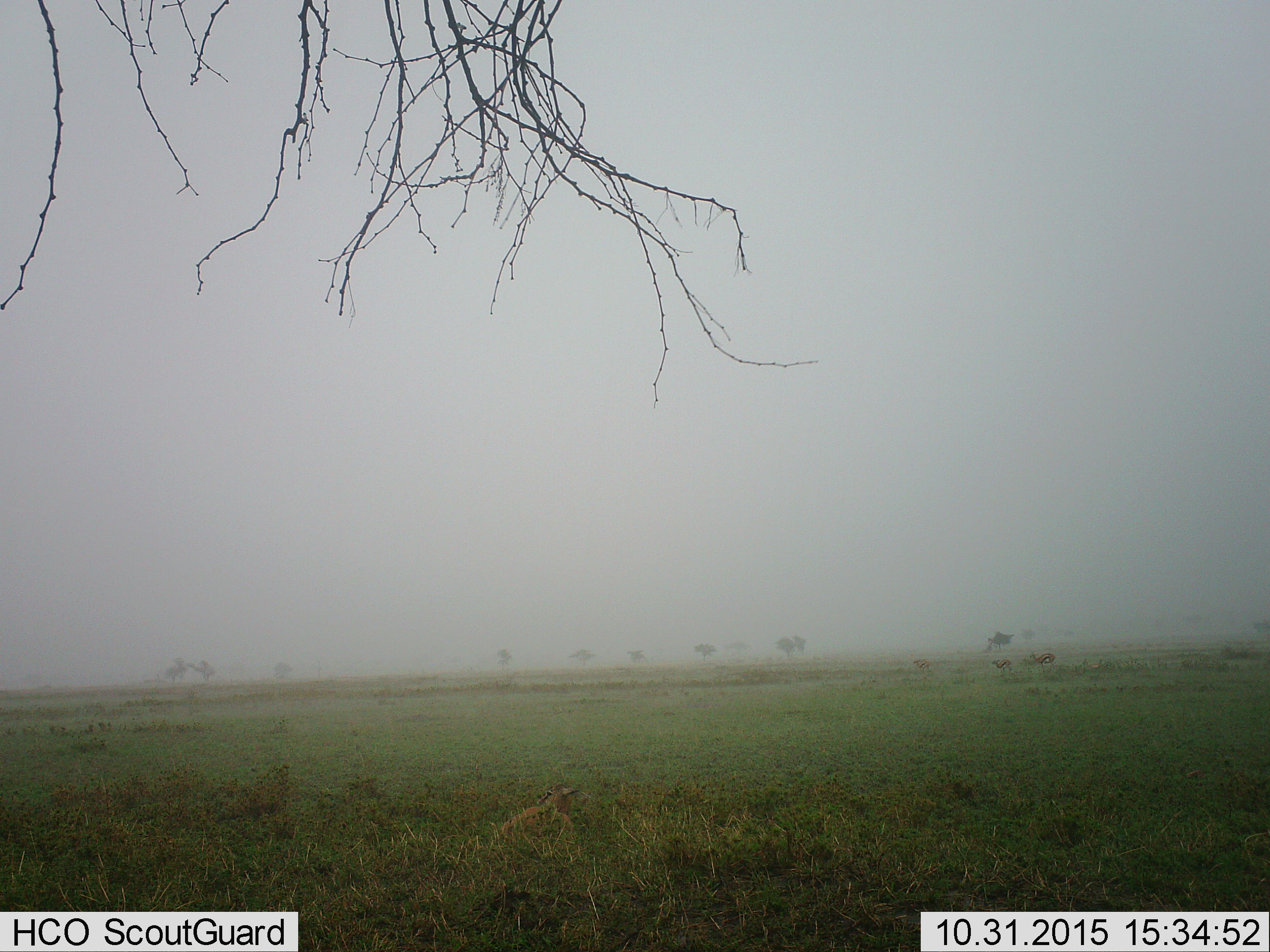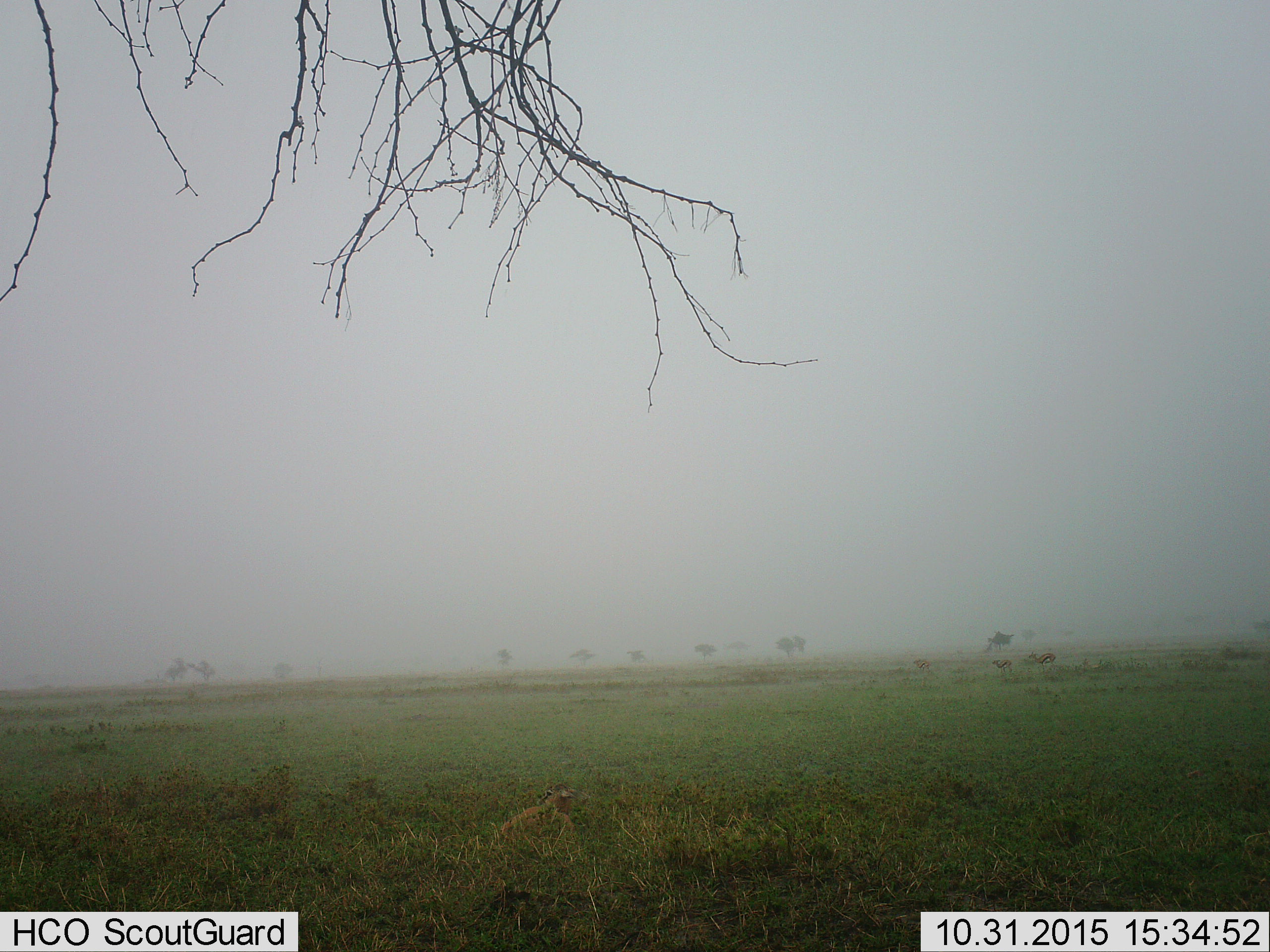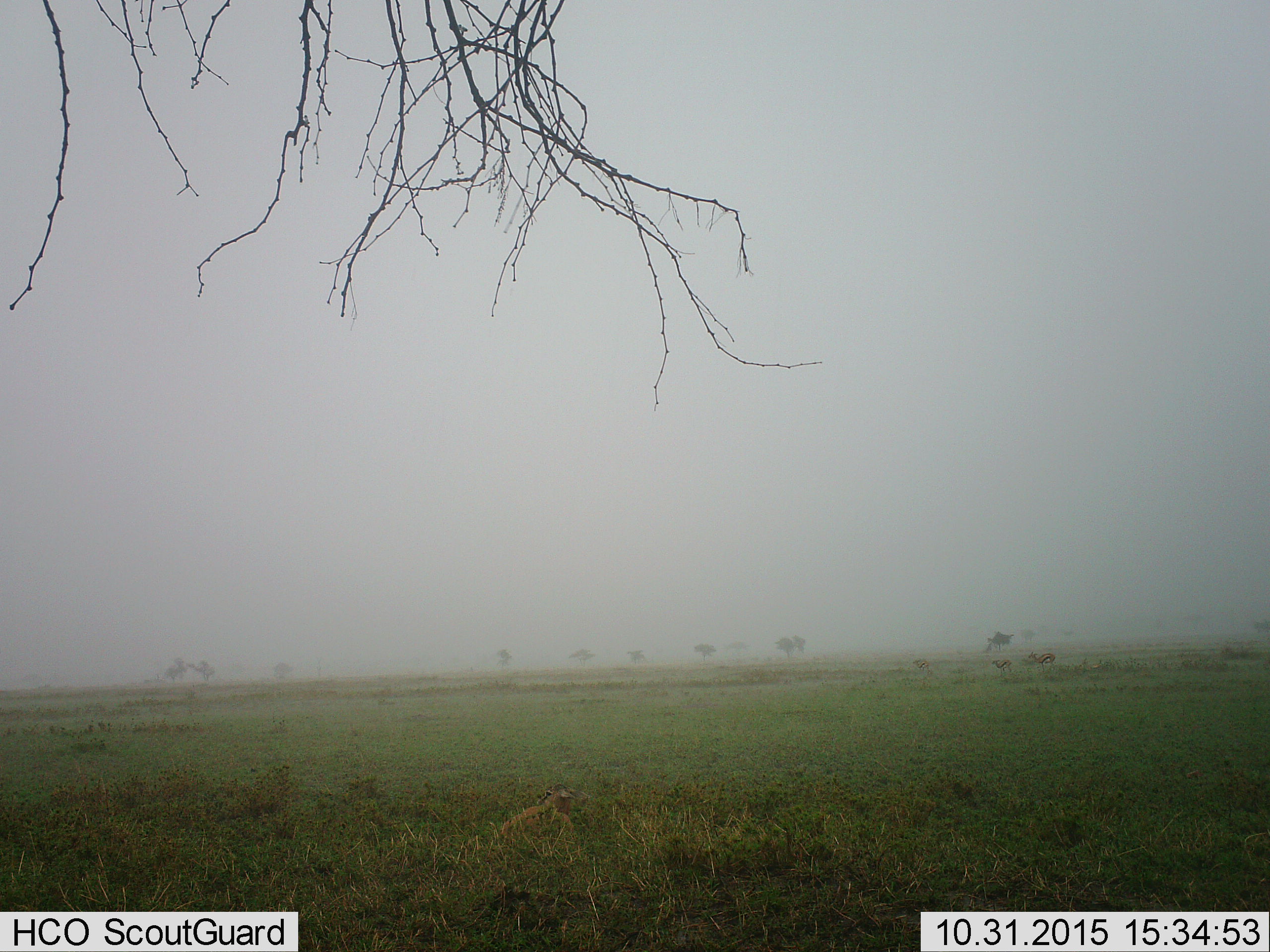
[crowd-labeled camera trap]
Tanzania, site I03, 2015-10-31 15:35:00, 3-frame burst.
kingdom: Animalia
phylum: Chordata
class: Mammalia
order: Artiodactyla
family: Bovidae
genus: Eudorcas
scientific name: Eudorcas thomsonii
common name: thomson's gazelle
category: gazellethomsons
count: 3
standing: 80%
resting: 20%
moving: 40%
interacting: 0%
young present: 20%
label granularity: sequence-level